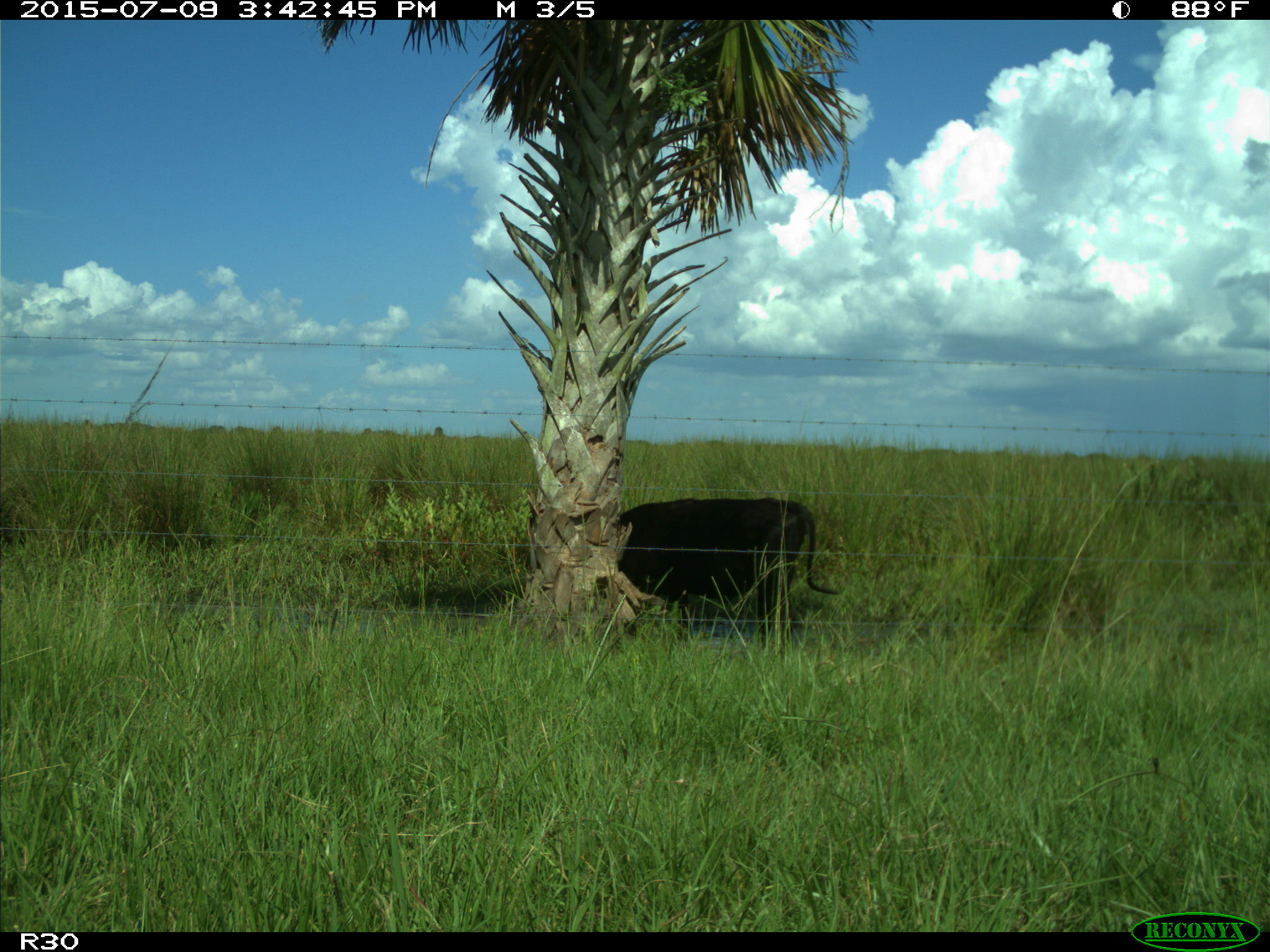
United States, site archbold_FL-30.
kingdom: Animalia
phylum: Chordata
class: Mammalia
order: Artiodactyla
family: Bovidae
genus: Bos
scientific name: Bos taurus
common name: domestic cow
Bos taurus (domestic cow).